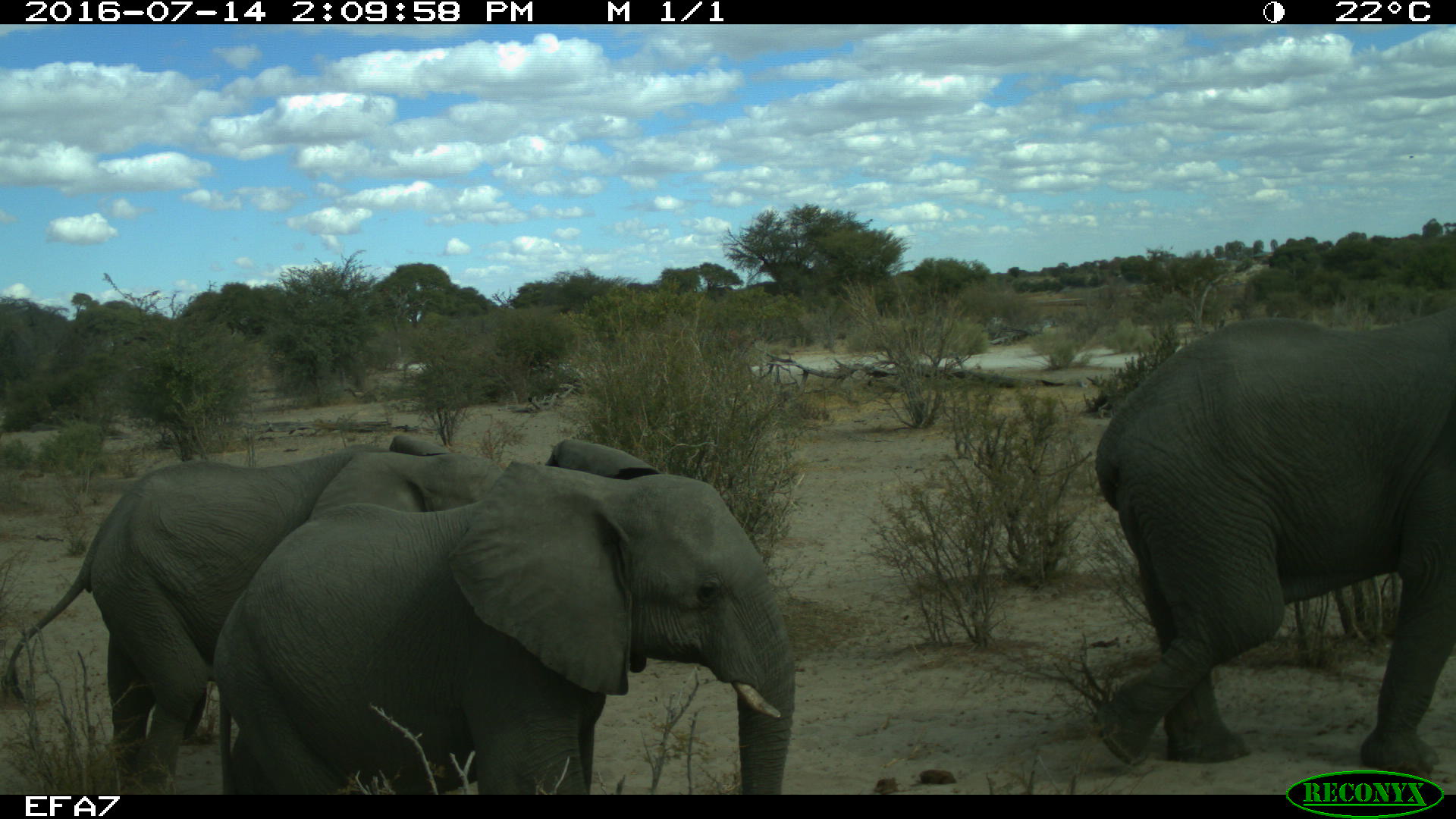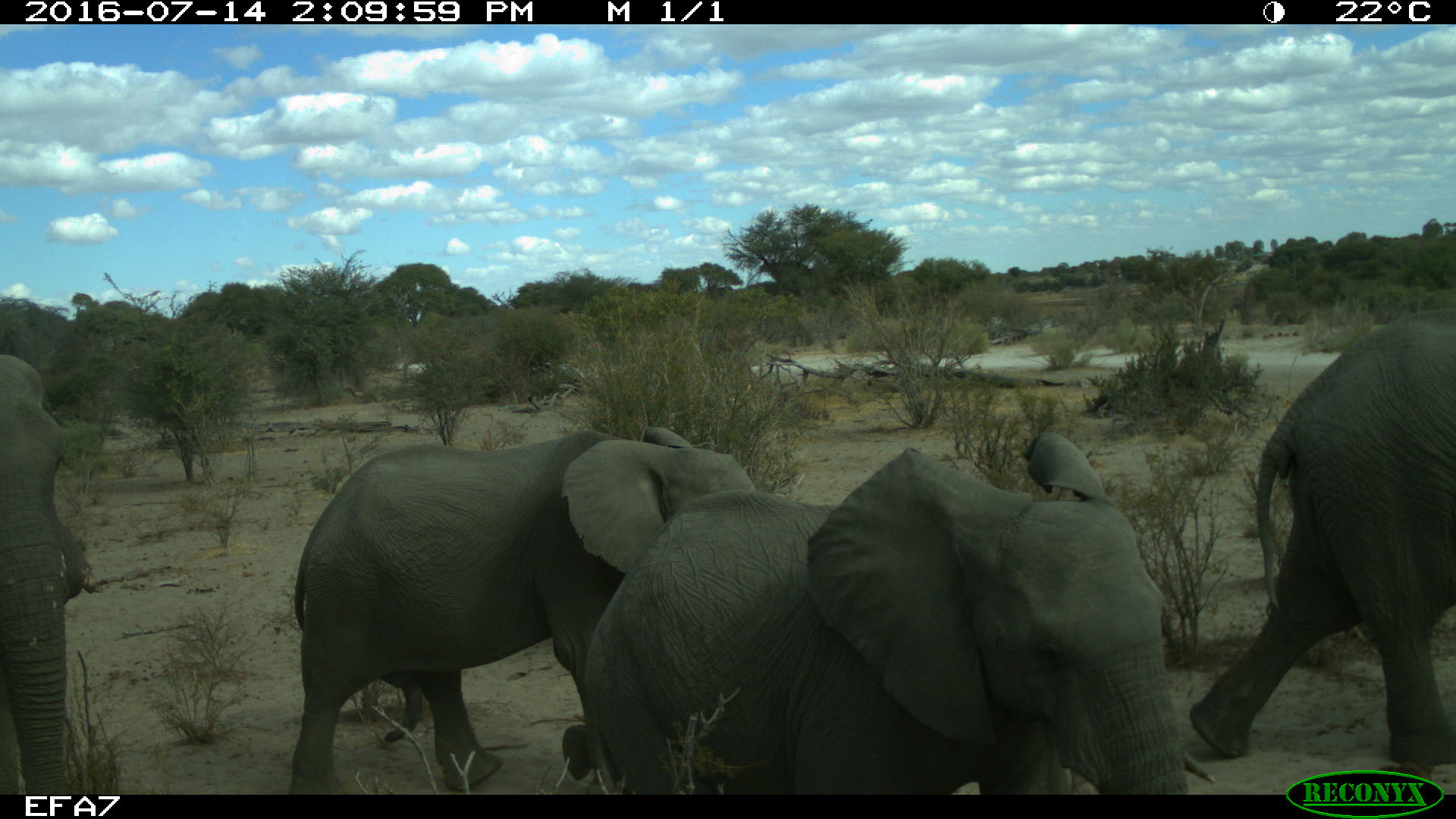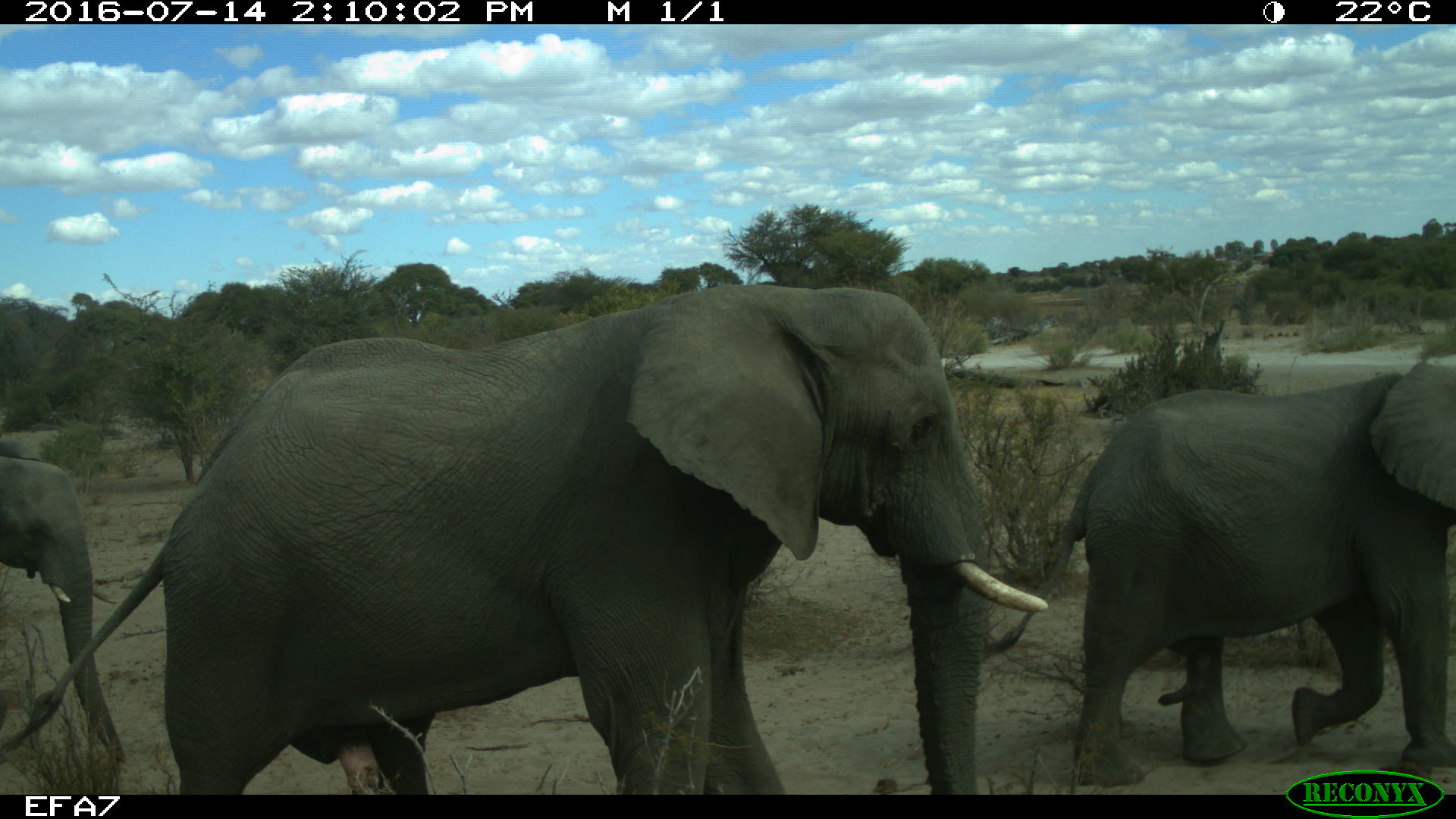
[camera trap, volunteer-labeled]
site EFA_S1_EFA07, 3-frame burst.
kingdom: Animalia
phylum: Chordata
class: Mammalia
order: Proboscidea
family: Elephantidae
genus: Loxodonta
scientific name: Loxodonta africana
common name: african bush elephant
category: elephant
Elephant (african bush elephant) (Loxodonta africana), count 4. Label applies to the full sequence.